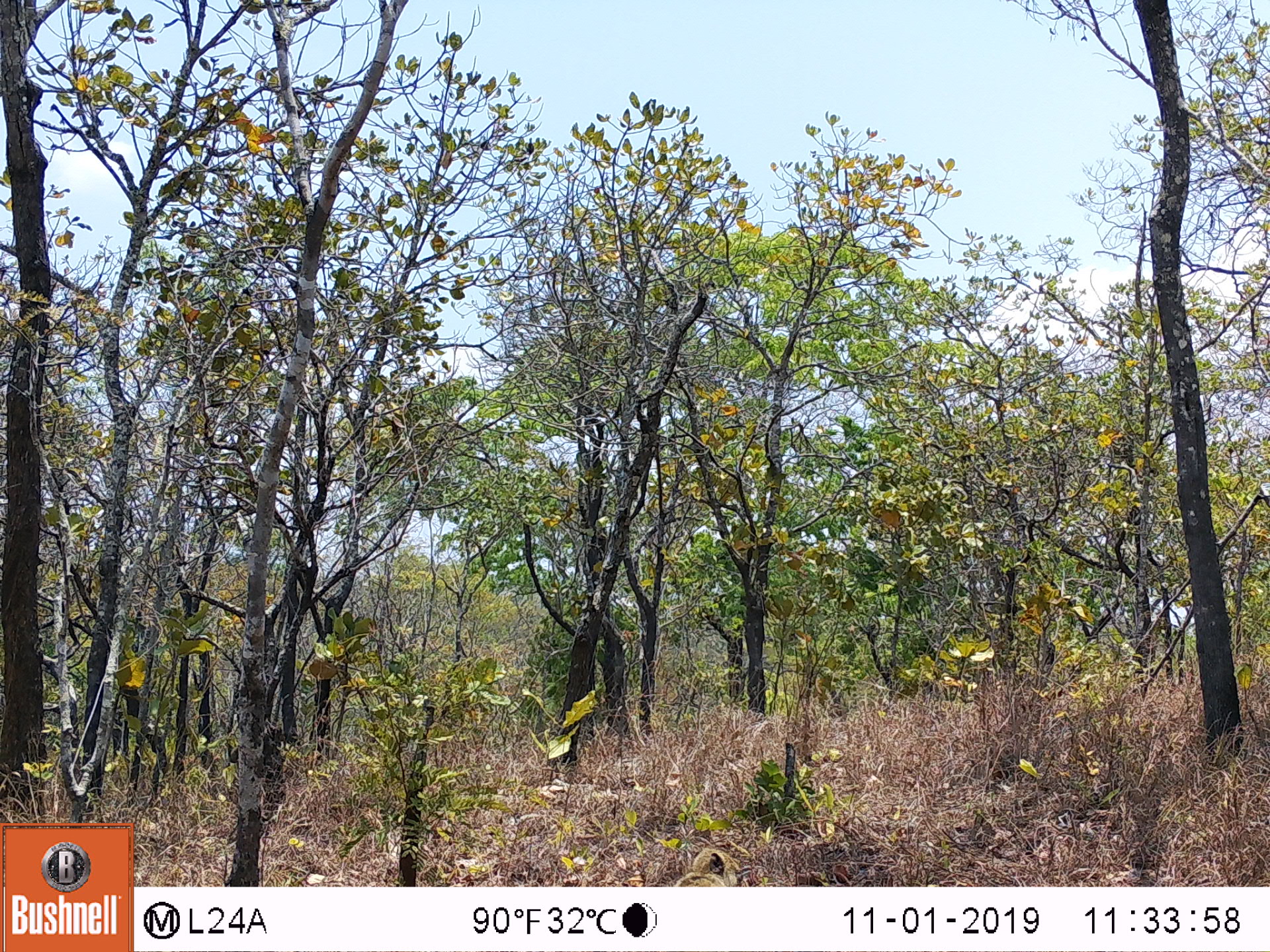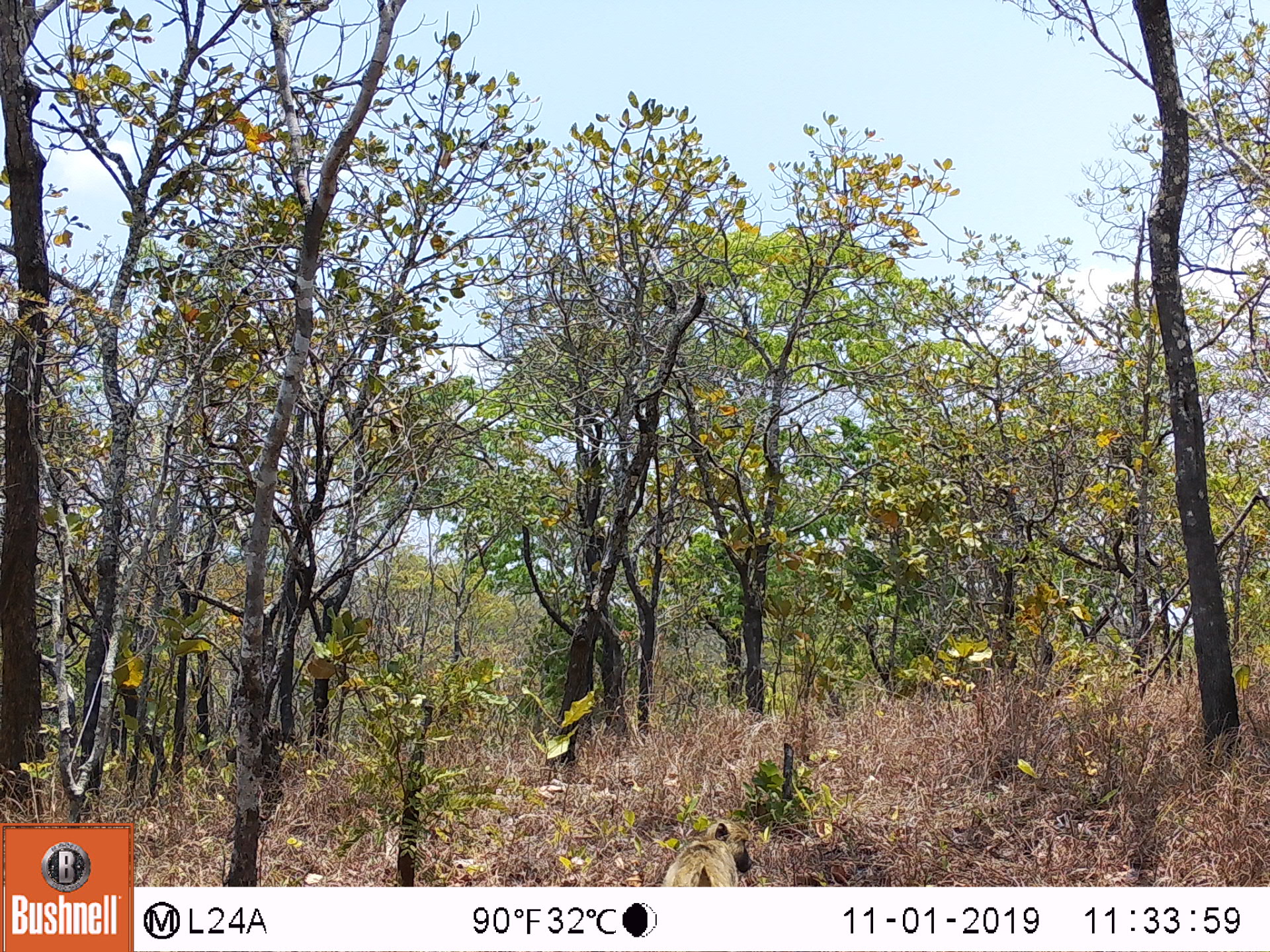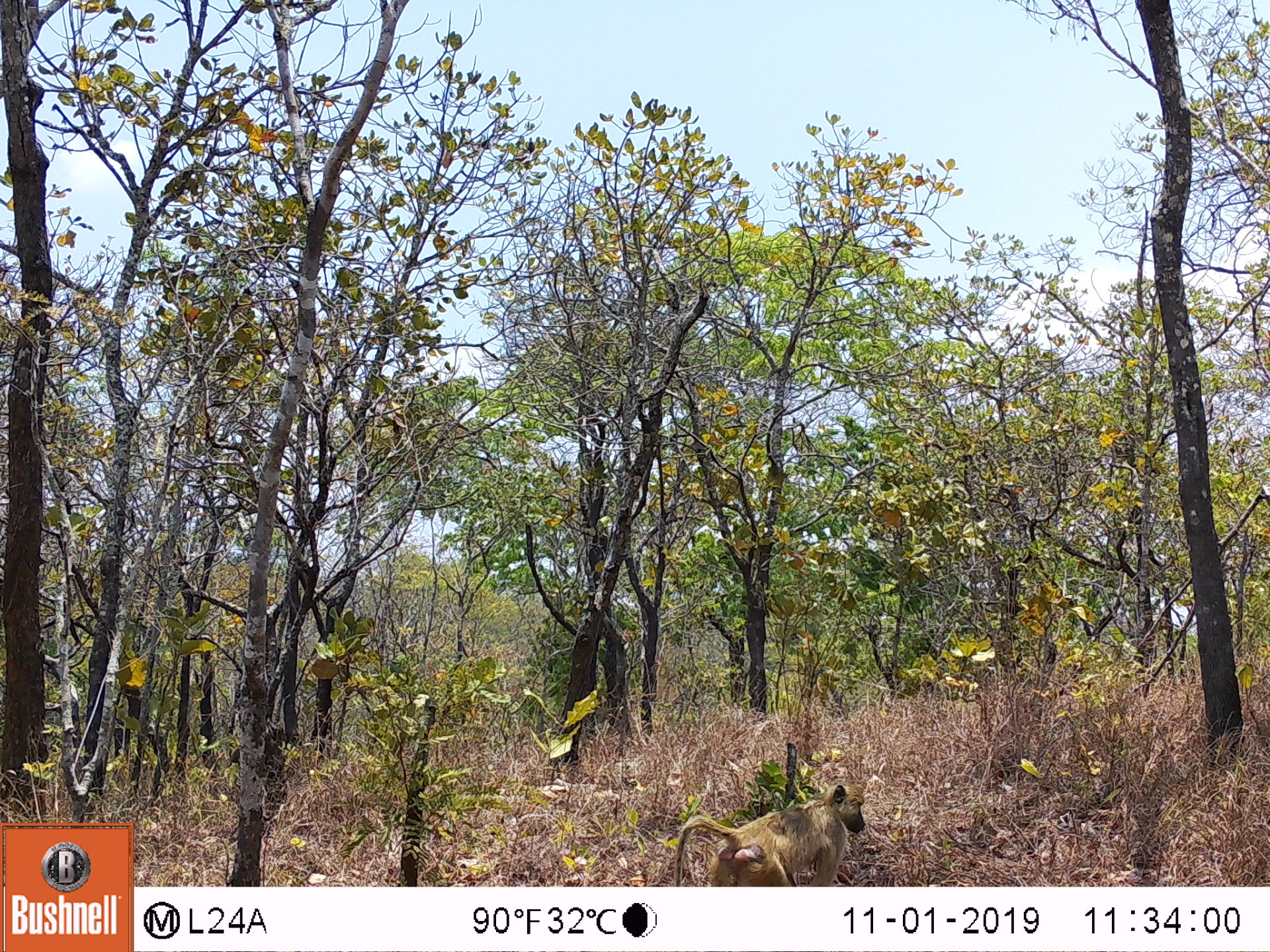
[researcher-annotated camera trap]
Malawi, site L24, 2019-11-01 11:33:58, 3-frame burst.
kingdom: Animalia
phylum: Chordata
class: Mammalia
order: Primates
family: Cercopithecidae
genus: Papio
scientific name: Papio cynocephalus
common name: yellow baboon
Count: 1.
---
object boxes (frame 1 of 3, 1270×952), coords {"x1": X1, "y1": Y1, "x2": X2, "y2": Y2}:
yellow baboon: {"x1": 669, "y1": 843, "x2": 744, "y2": 885}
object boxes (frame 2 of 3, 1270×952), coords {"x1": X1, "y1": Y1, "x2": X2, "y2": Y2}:
yellow baboon: {"x1": 654, "y1": 813, "x2": 757, "y2": 882}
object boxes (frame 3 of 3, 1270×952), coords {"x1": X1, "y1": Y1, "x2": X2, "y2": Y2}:
yellow baboon: {"x1": 664, "y1": 779, "x2": 872, "y2": 882}